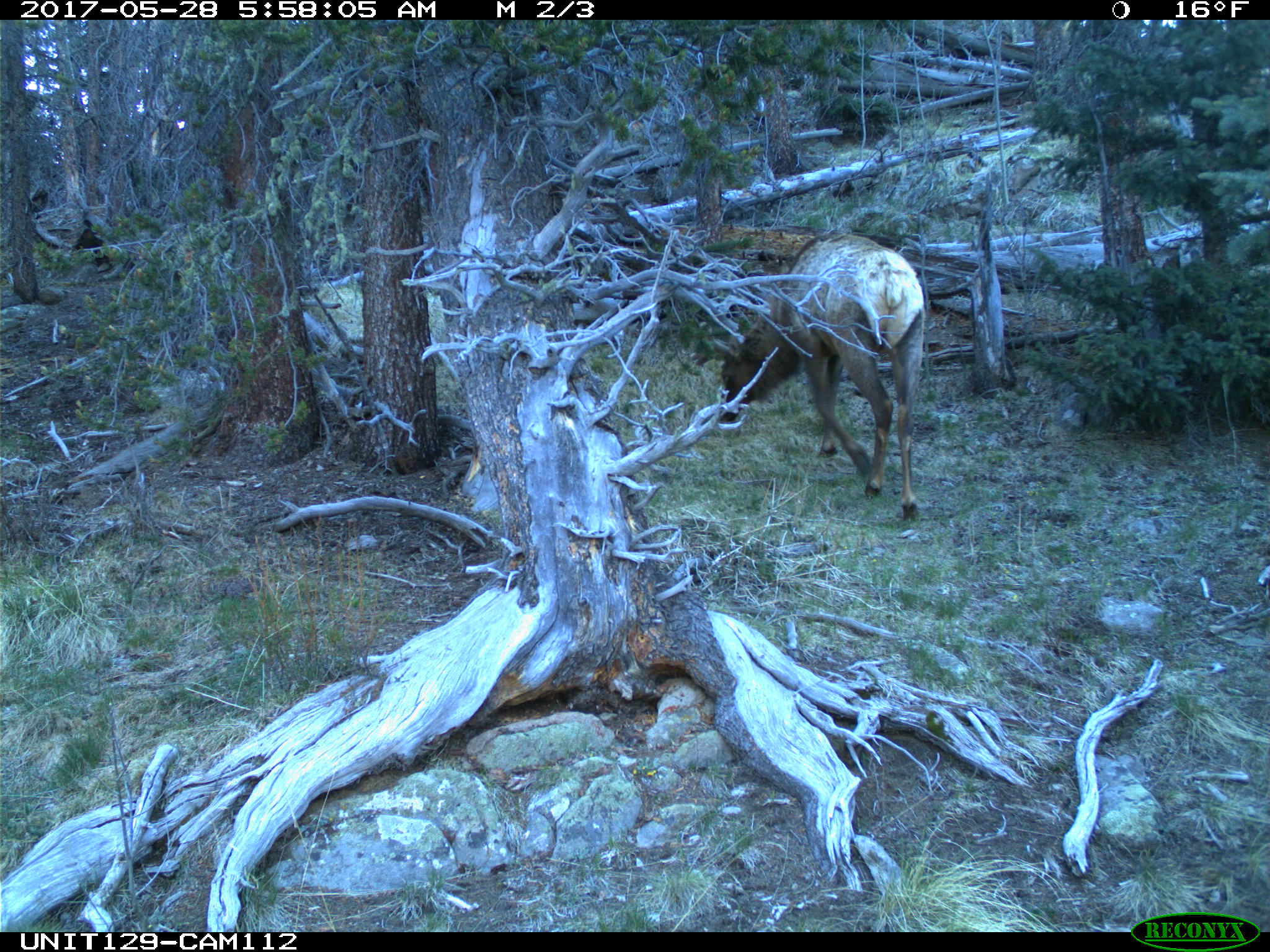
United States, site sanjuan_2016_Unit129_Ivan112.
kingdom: Animalia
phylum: Chordata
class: Mammalia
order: Artiodactyla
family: Cervidae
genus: Cervus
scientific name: Cervus elaphus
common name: red deer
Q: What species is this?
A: Cervus elaphus (red deer).